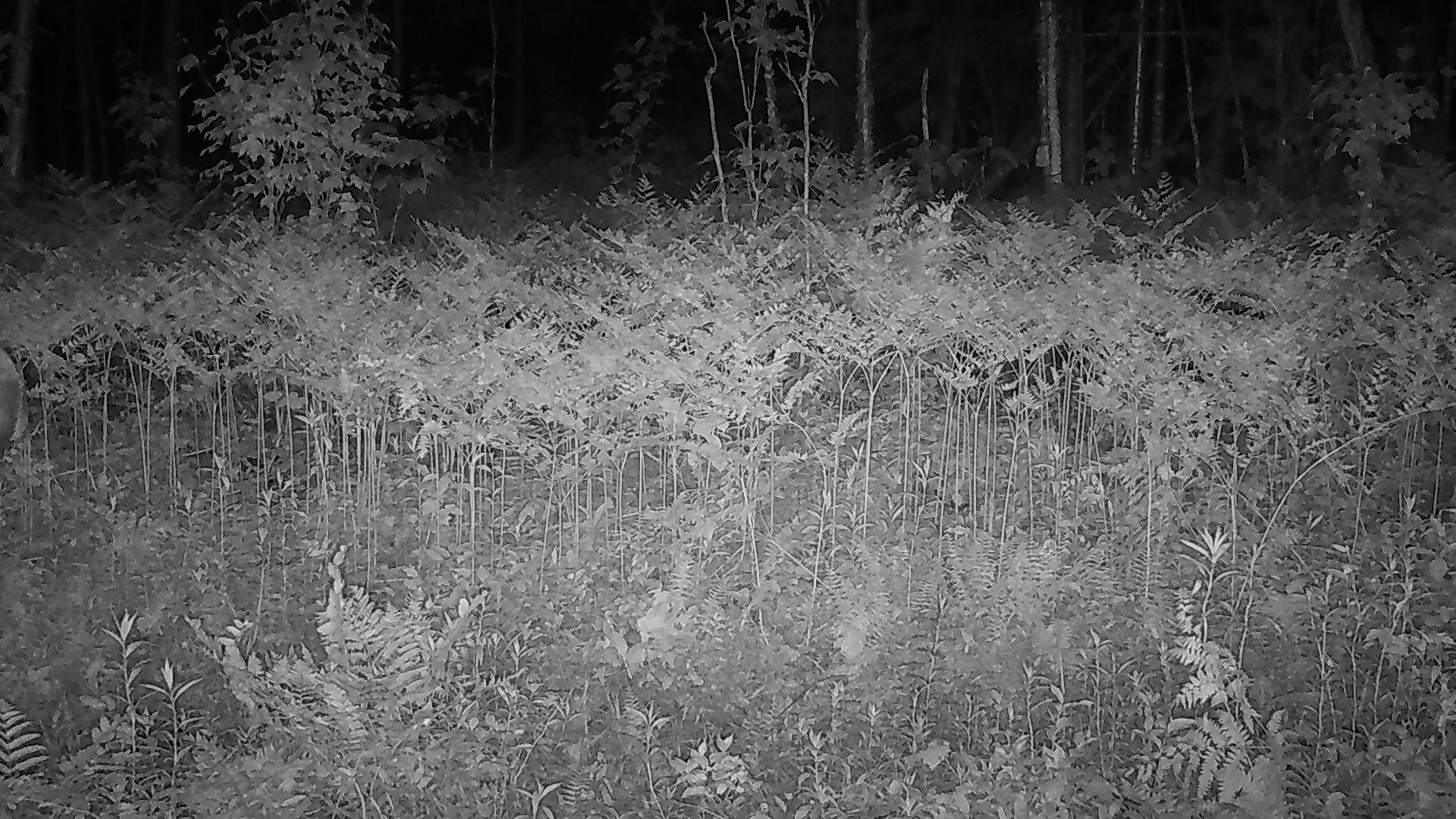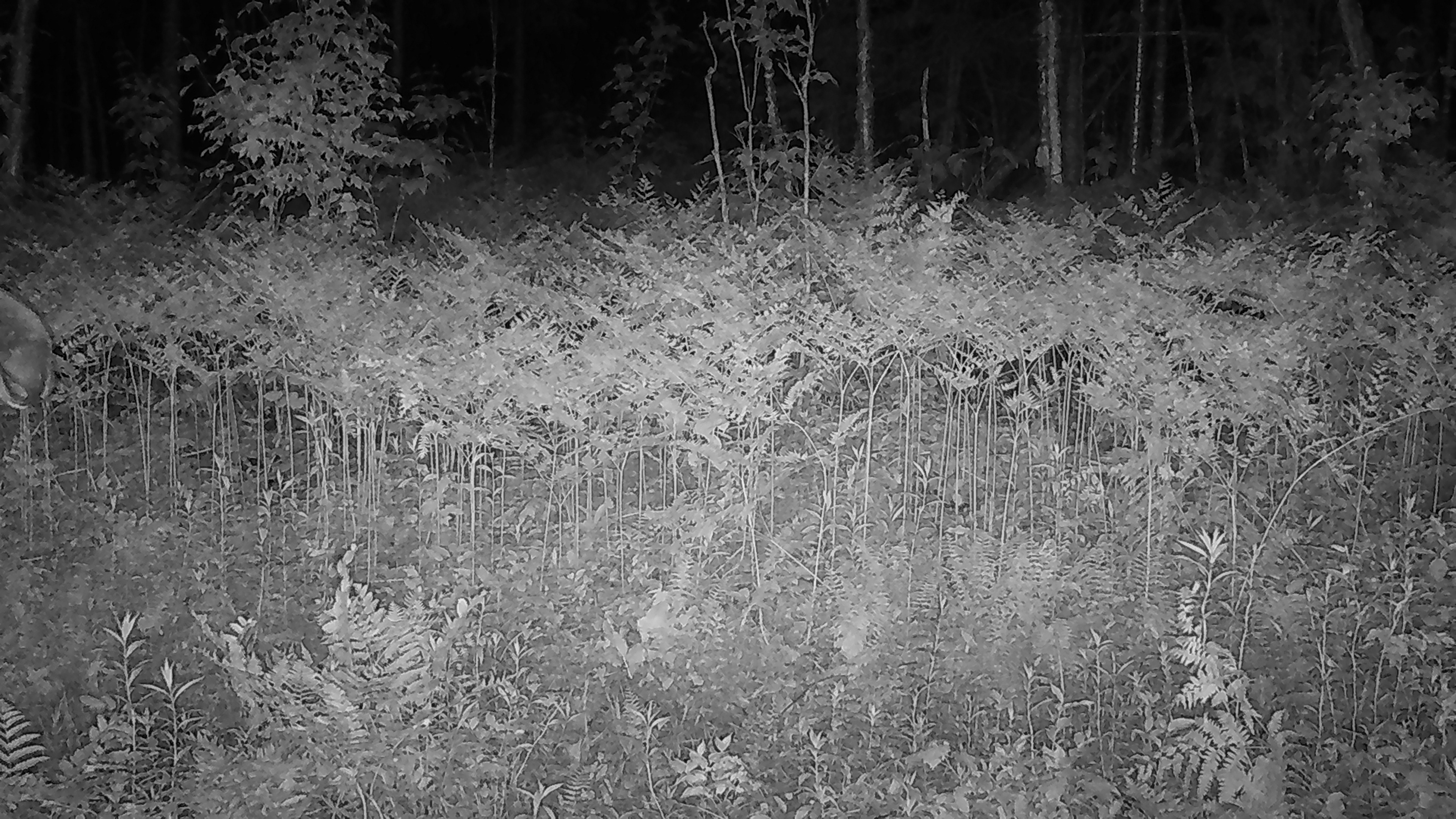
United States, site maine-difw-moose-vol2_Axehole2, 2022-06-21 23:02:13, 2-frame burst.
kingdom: Animalia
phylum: Chordata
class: Mammalia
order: Artiodactyla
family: Cervidae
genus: Alces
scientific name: Alces alces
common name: moose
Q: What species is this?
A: Moose (Alces alces).